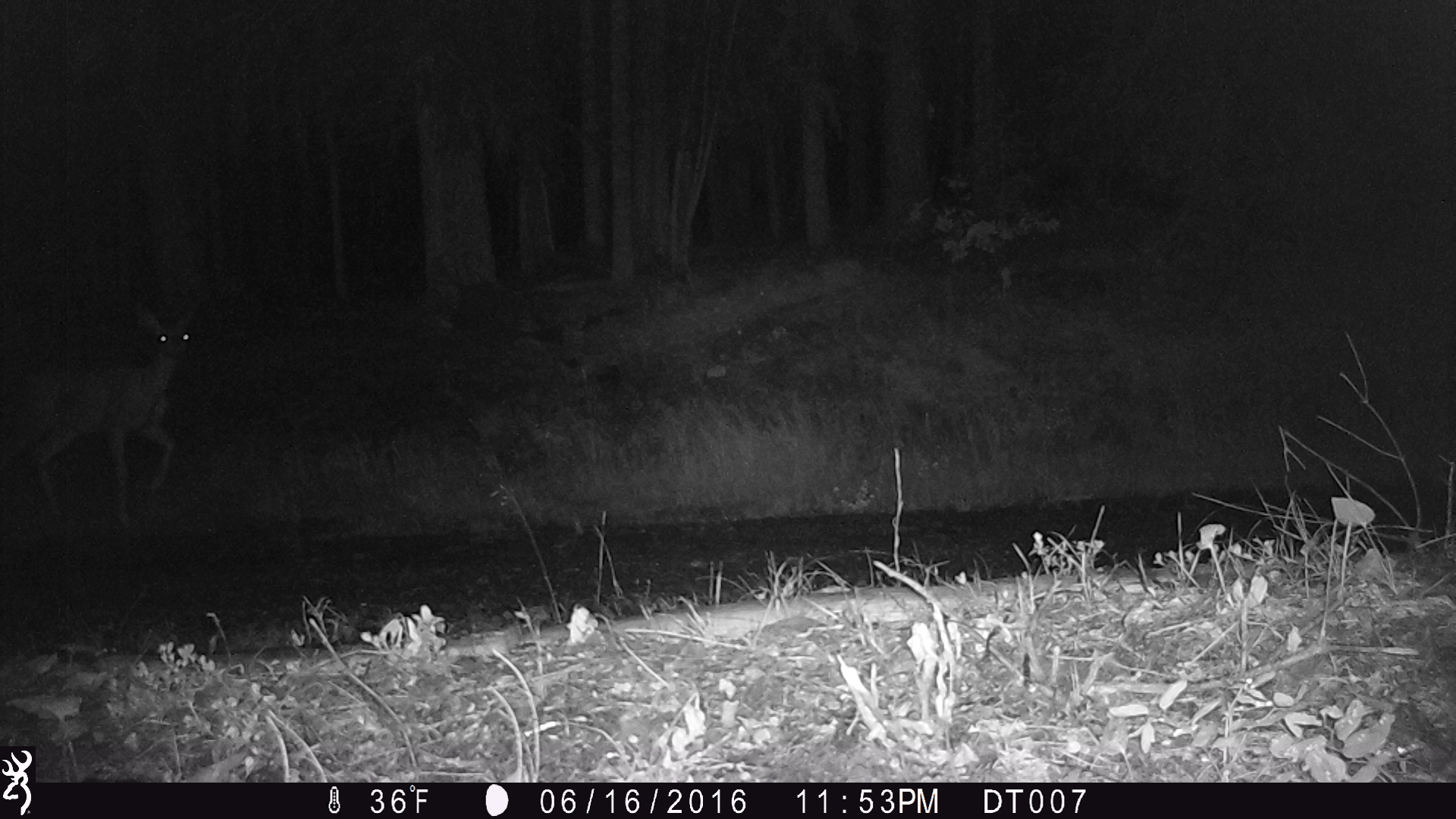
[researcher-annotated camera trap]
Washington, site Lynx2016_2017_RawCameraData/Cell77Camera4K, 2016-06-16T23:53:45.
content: unidentified animal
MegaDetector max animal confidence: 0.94